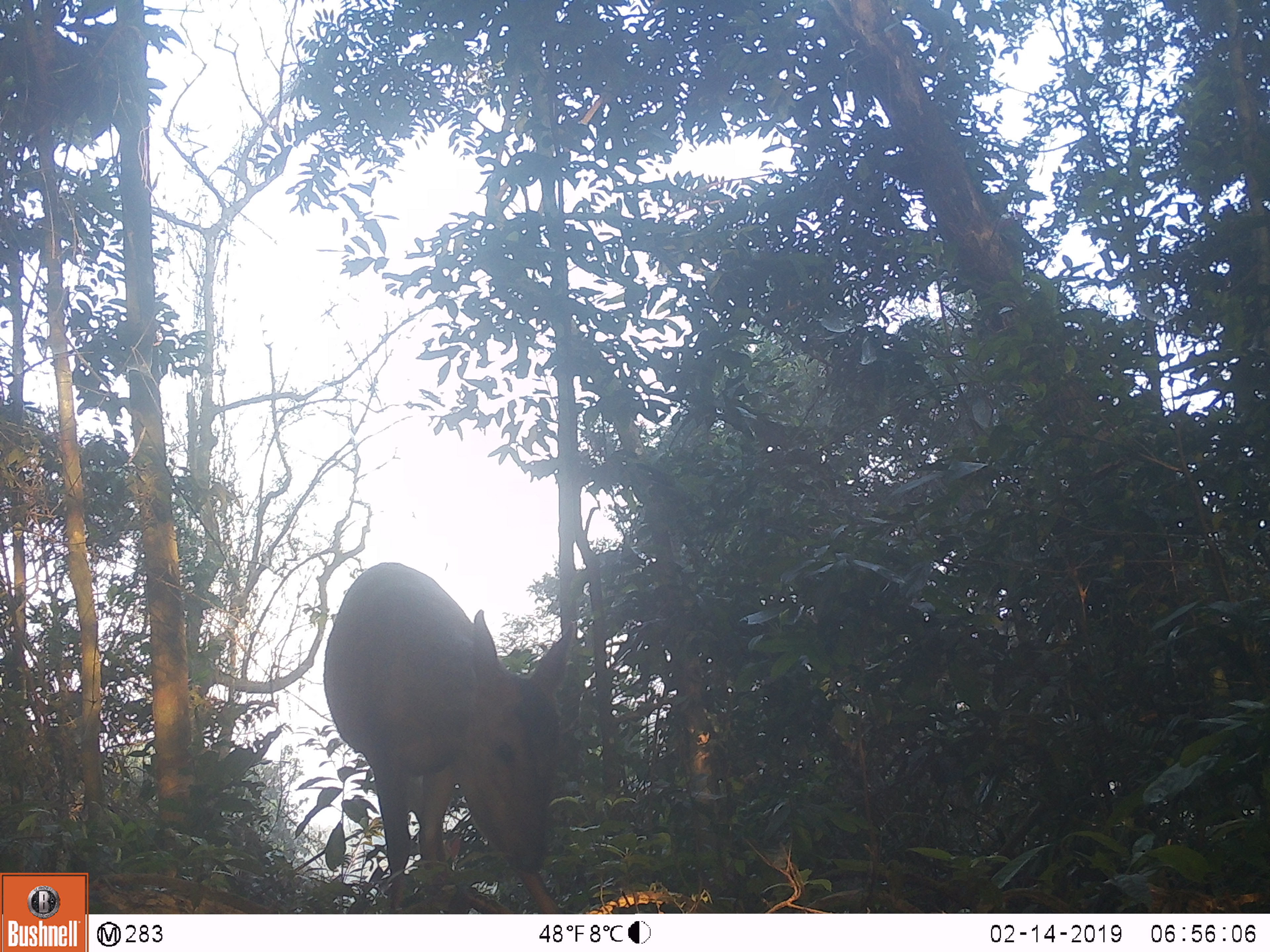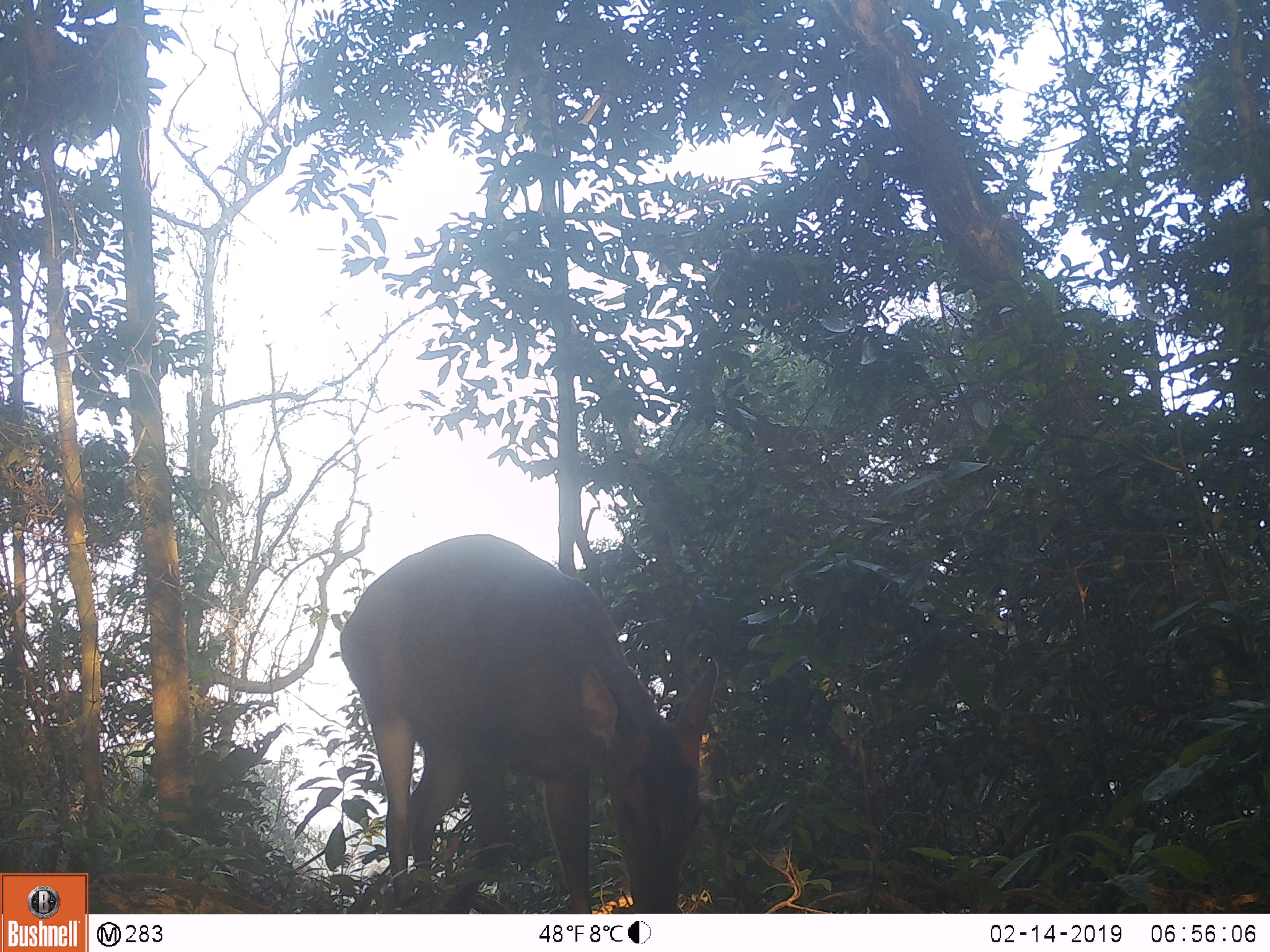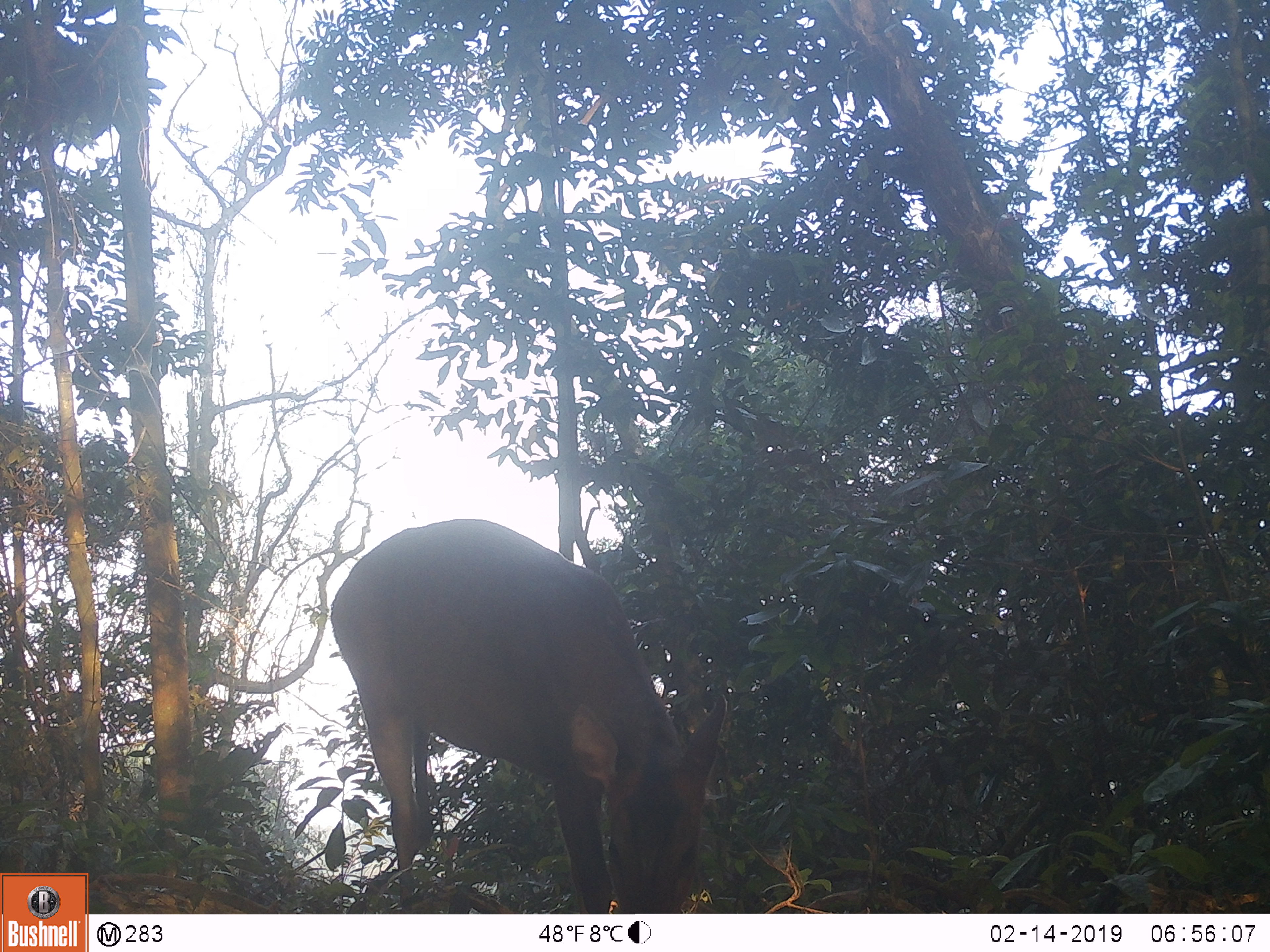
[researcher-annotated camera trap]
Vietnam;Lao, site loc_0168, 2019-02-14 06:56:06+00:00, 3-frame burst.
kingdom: Animalia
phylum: Chordata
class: Mammalia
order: Artiodactyla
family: Cervidae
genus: Muntiacus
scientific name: Muntiacus vuquangensis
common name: large-antlered muntjac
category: large antlered muntjac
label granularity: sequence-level